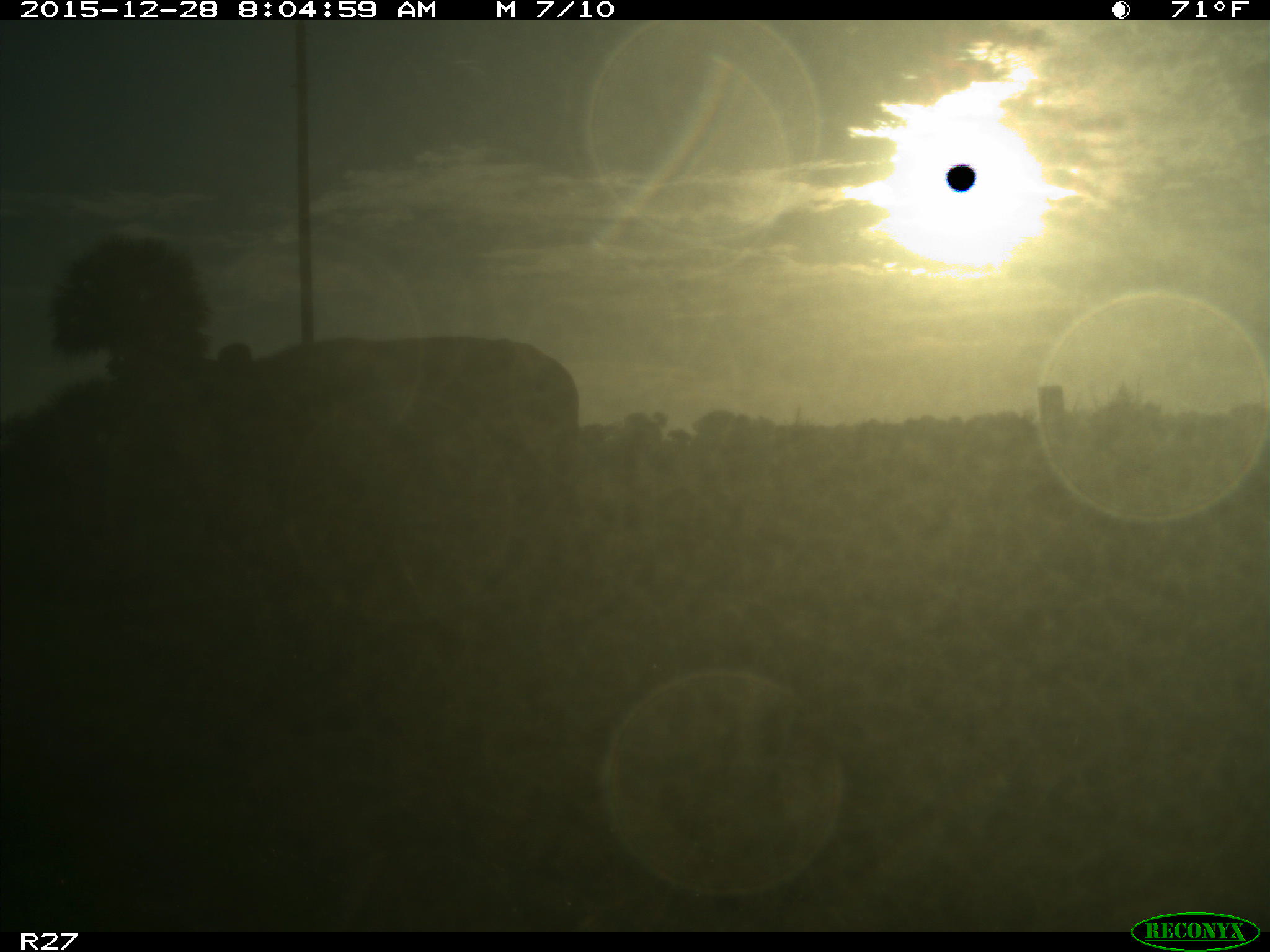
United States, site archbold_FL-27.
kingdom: Animalia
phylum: Chordata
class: Mammalia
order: Artiodactyla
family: Bovidae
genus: Bos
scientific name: Bos taurus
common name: domestic cow